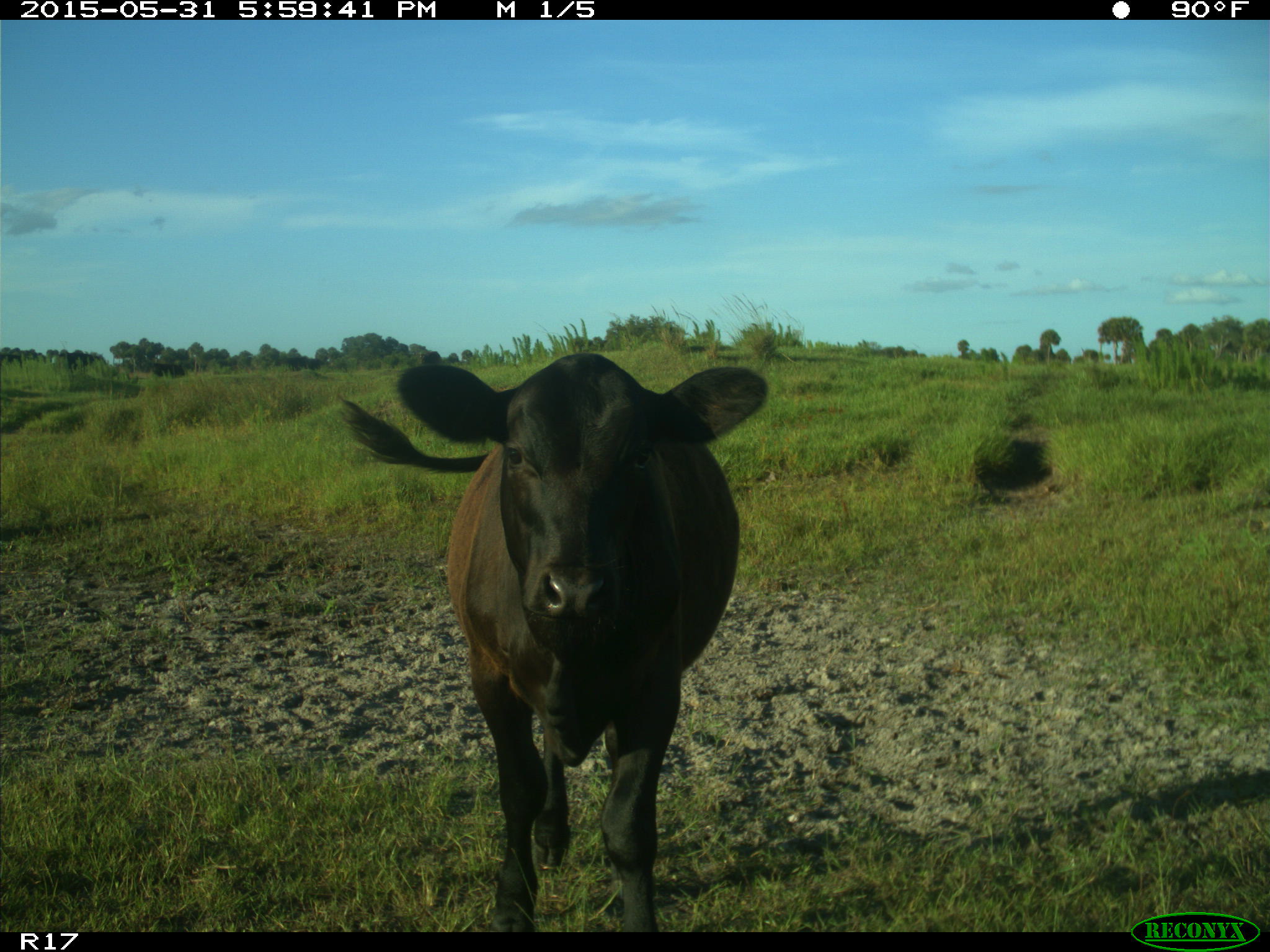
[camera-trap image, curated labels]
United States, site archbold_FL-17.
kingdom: Animalia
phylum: Chordata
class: Mammalia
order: Artiodactyla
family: Bovidae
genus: Bos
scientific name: Bos taurus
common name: domestic cow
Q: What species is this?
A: Bos taurus (domestic cow).